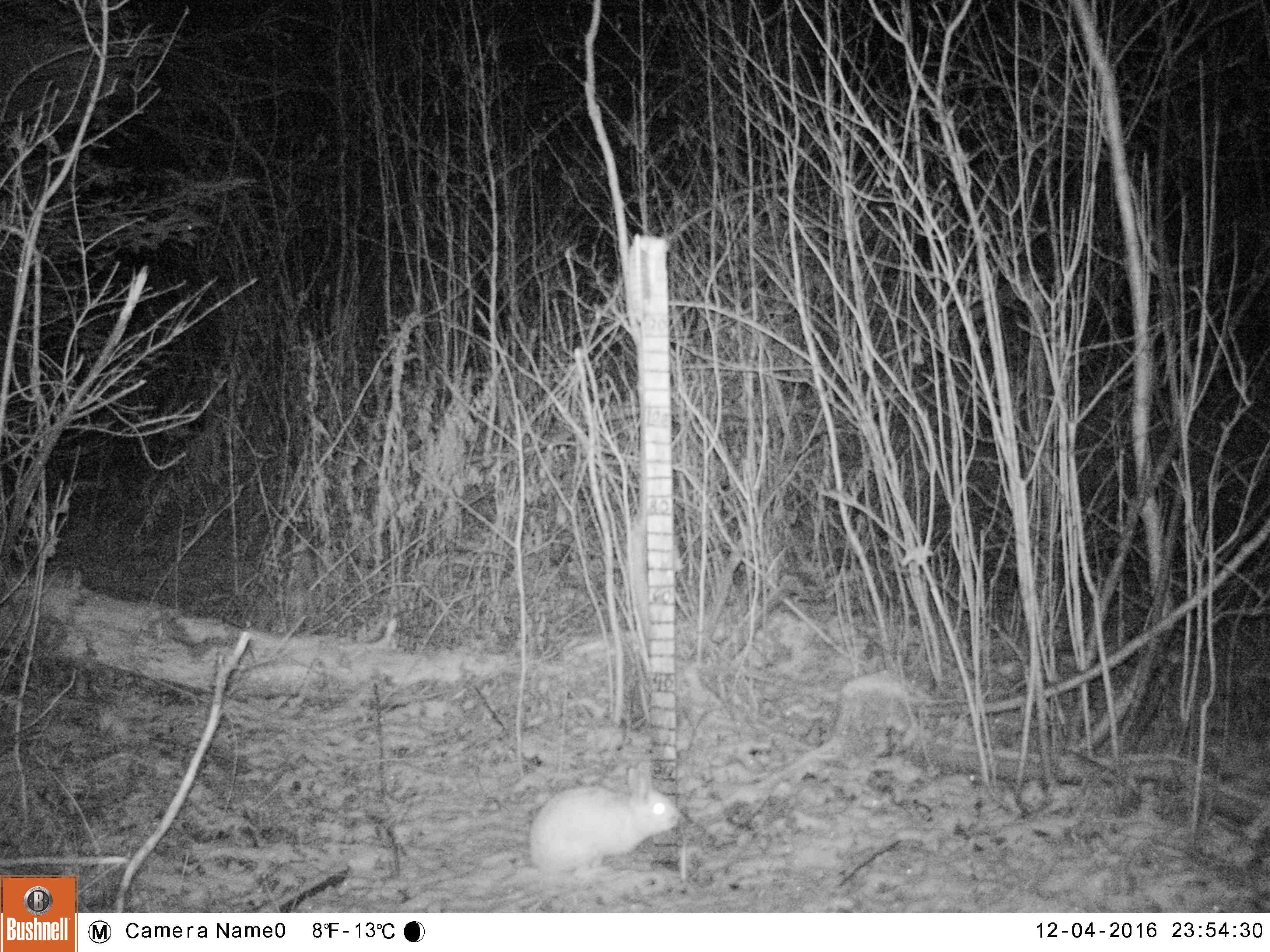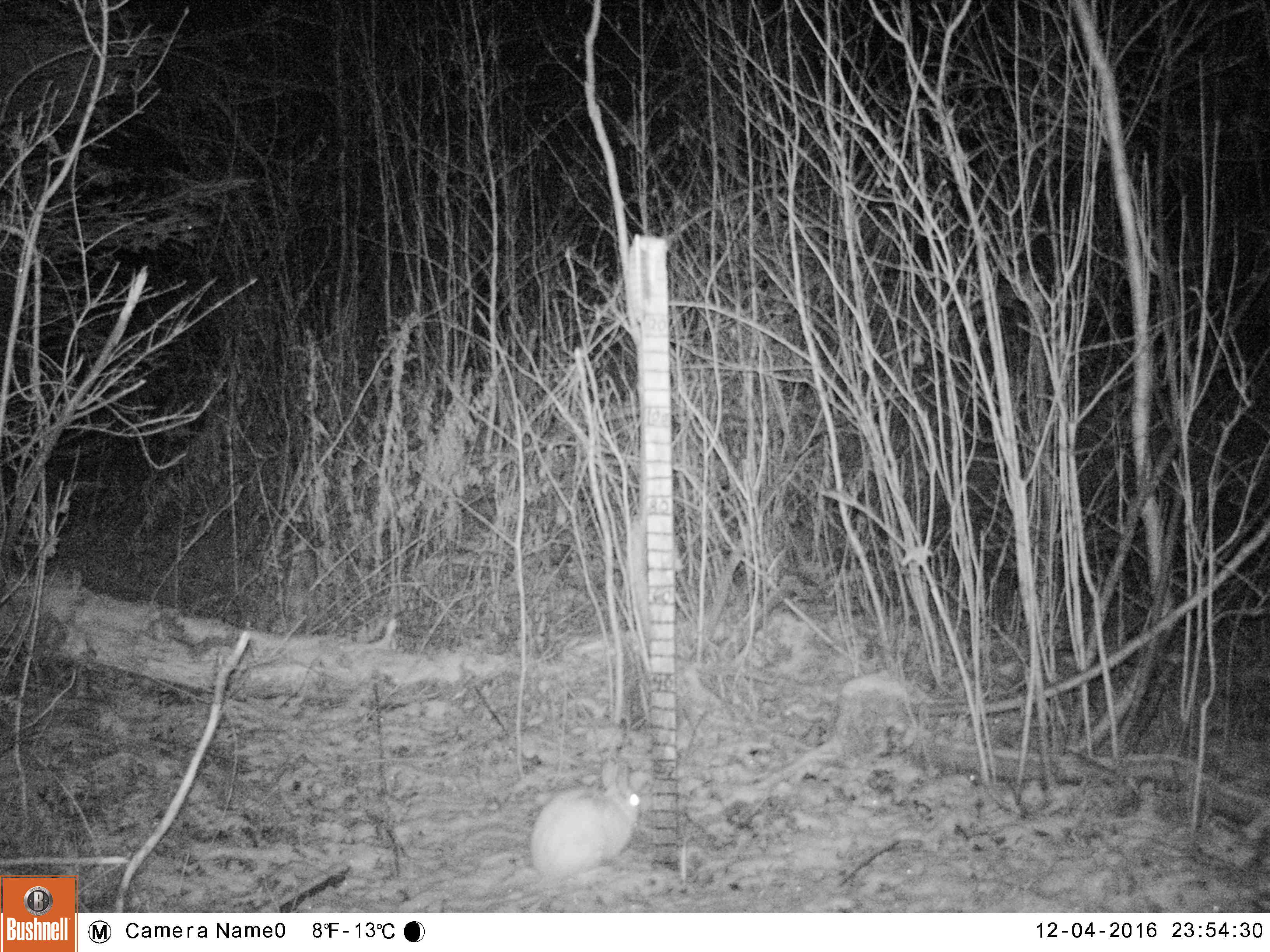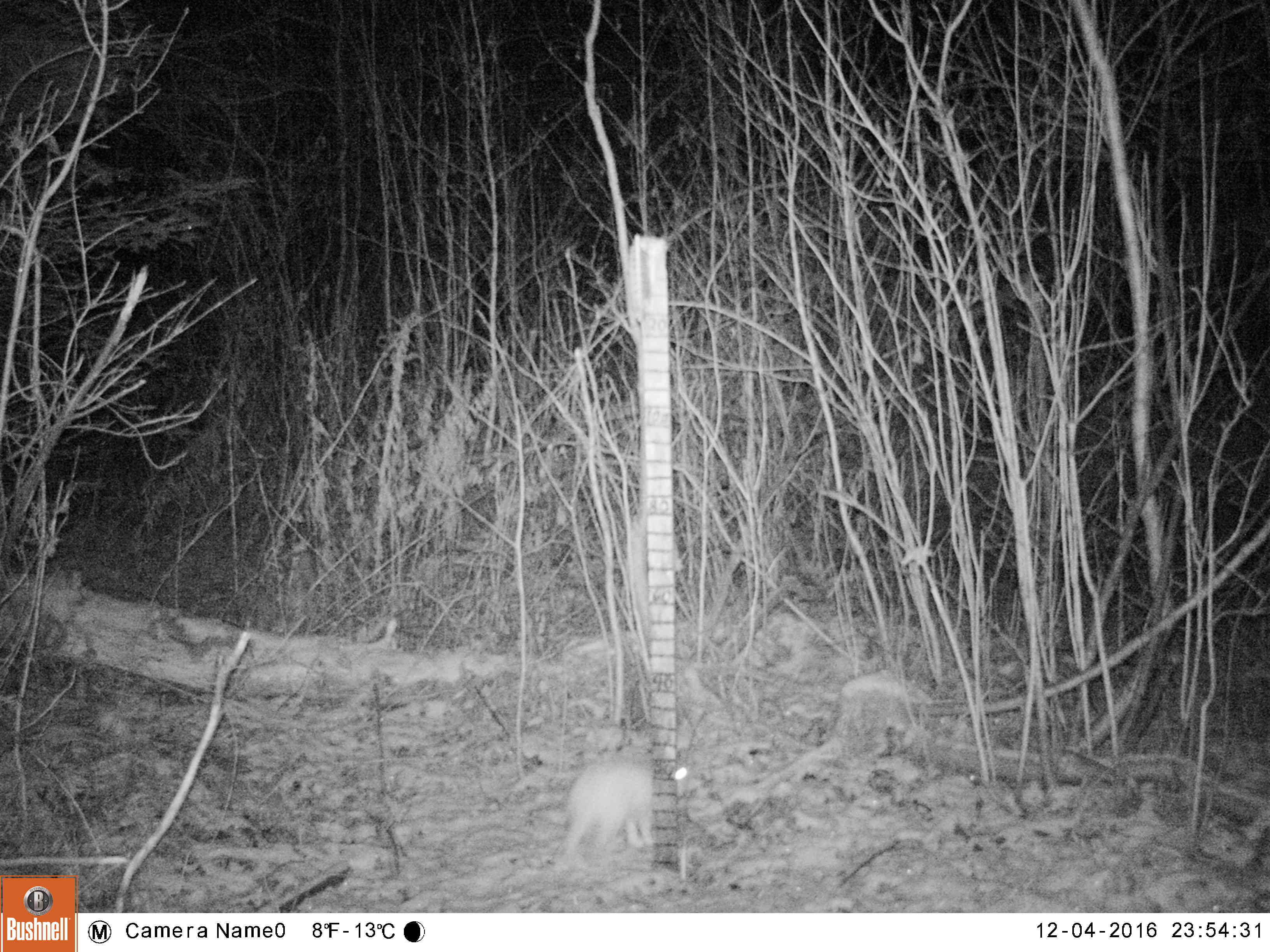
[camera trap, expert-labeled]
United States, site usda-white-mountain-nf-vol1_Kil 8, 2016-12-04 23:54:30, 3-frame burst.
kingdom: Animalia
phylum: Chordata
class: Mammalia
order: Lagomorpha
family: Leporidae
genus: Lepus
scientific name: Lepus americanus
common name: snowshoe hare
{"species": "snowshoe hare (Lepus americanus)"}